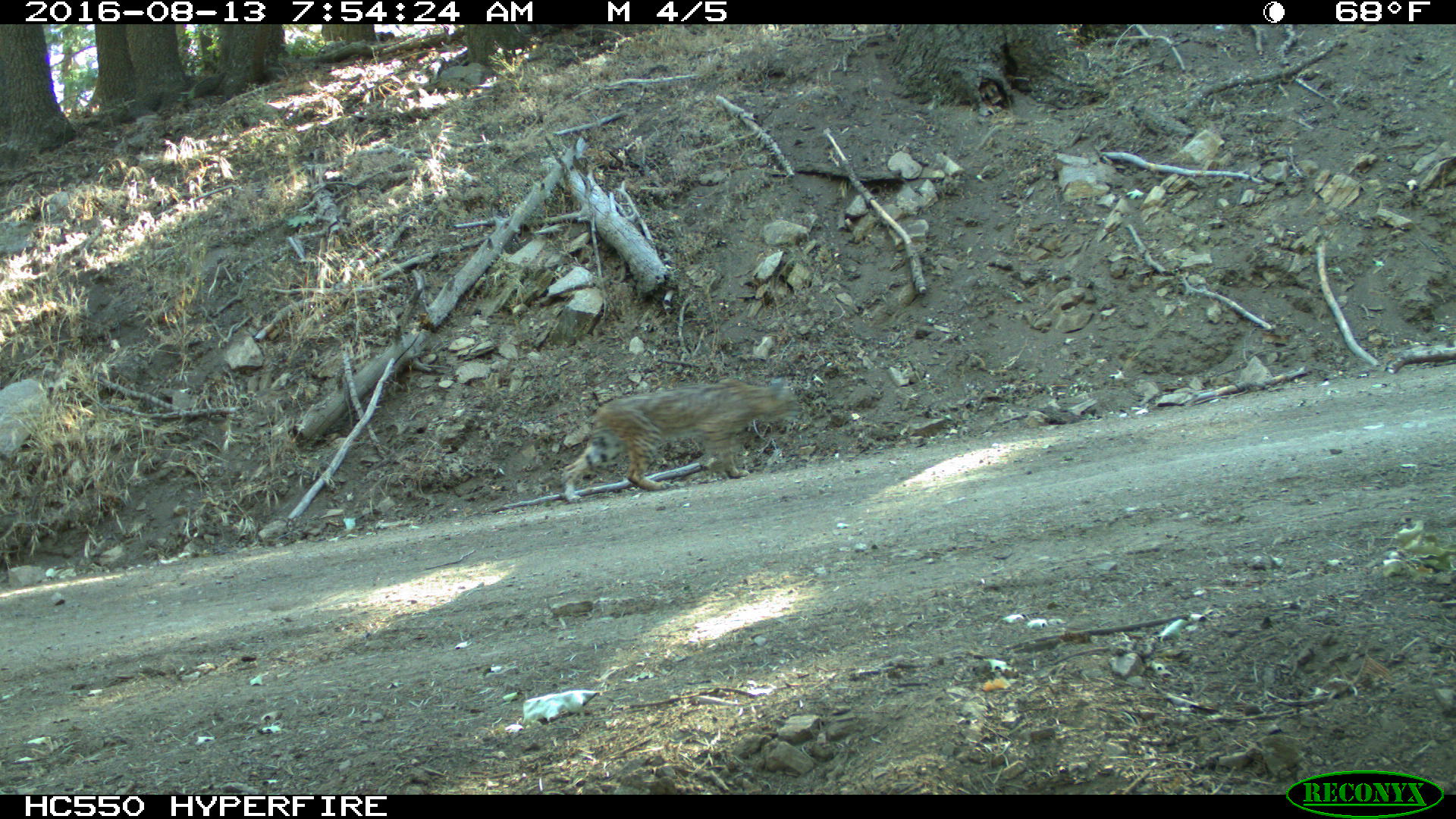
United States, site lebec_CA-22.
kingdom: Animalia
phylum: Chordata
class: Mammalia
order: Carnivora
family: Felidae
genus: Lynx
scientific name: Lynx rufus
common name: bobcat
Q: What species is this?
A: Lynx rufus (bobcat).